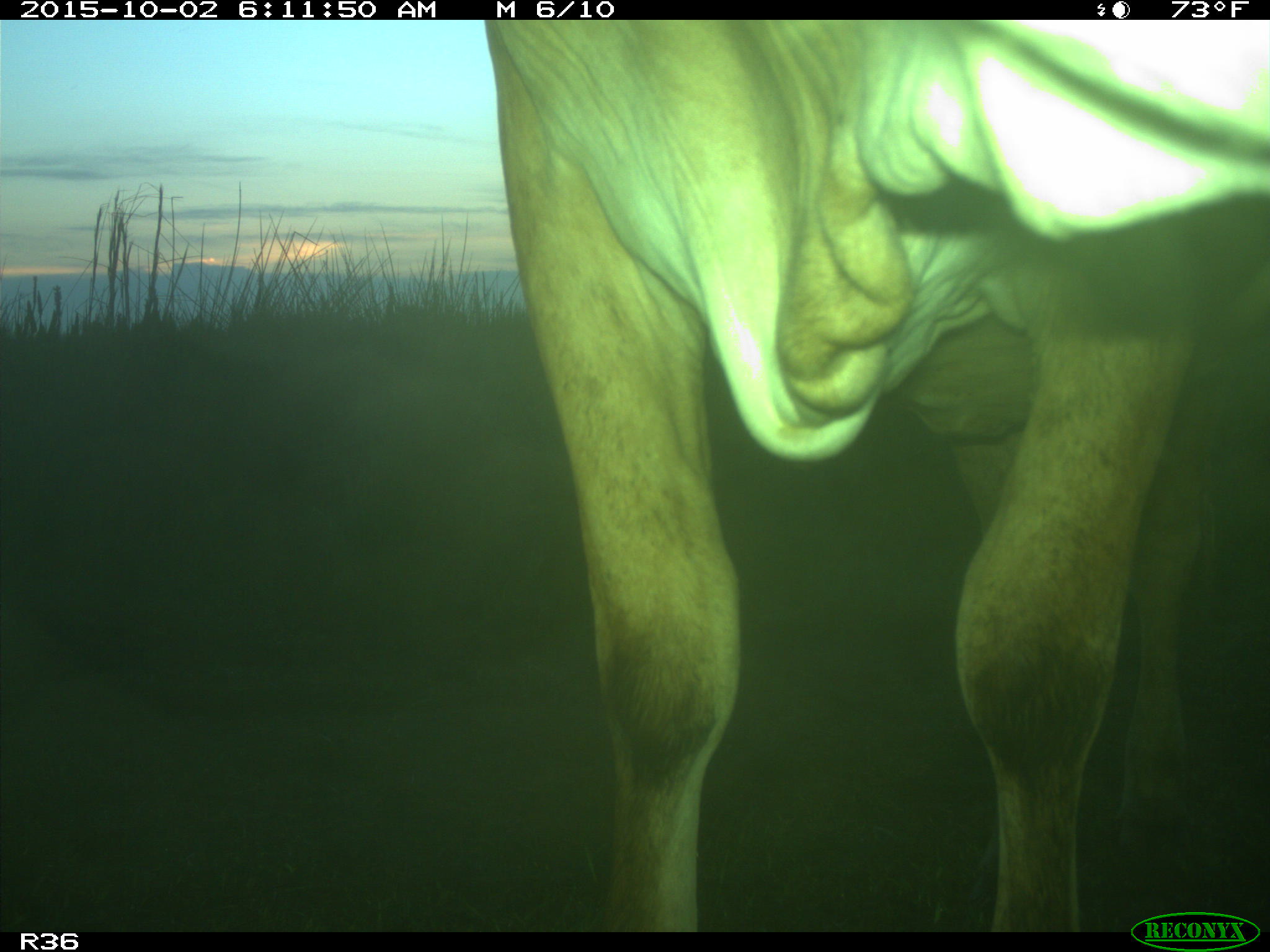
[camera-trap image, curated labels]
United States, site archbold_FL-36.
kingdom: Animalia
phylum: Chordata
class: Mammalia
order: Artiodactyla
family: Bovidae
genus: Bos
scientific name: Bos taurus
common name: domestic cow